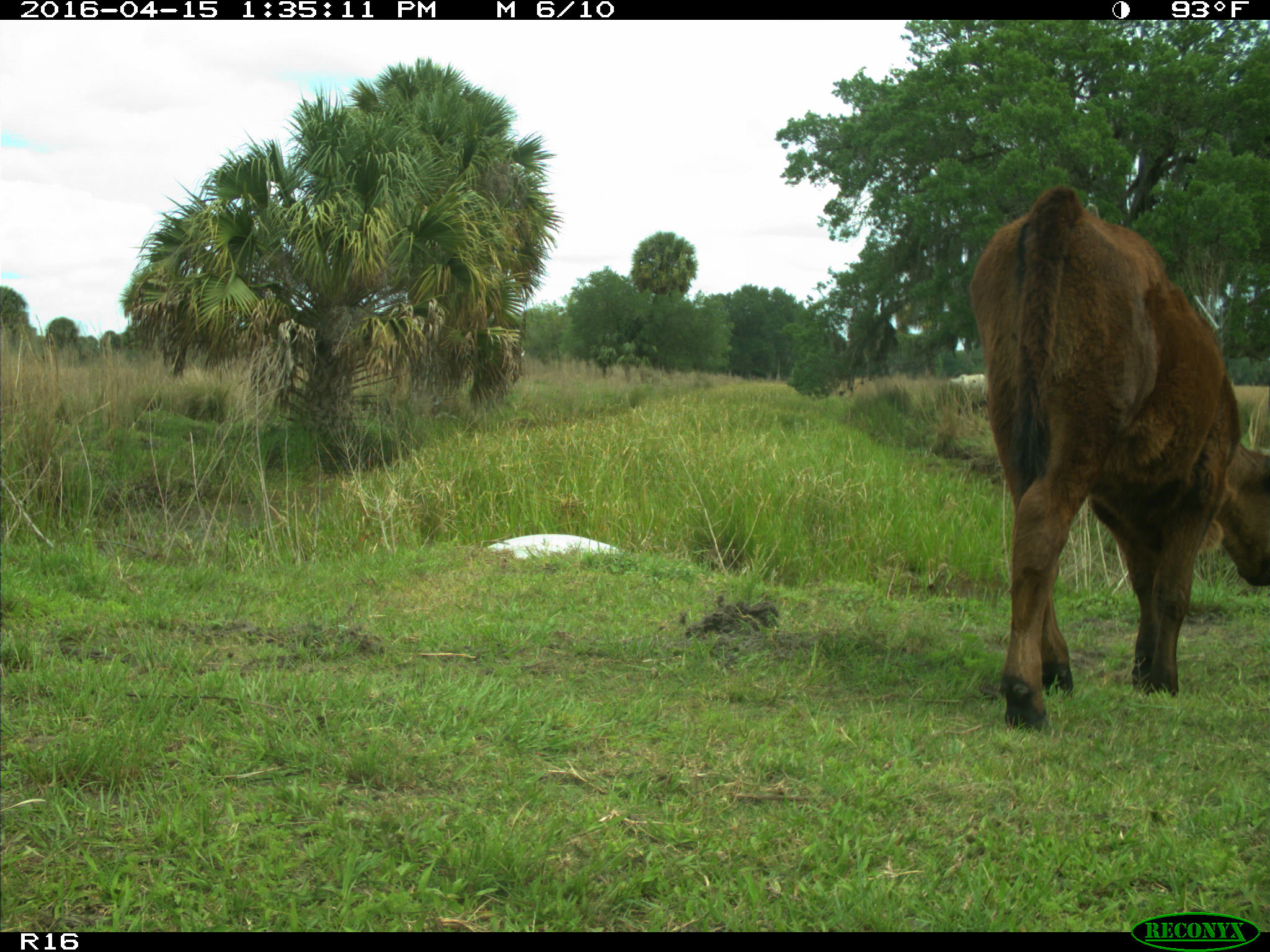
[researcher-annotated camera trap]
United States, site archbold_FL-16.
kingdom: Animalia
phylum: Chordata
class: Mammalia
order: Artiodactyla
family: Bovidae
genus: Bos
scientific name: Bos taurus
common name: domestic cow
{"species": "Bos taurus (domestic cow)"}